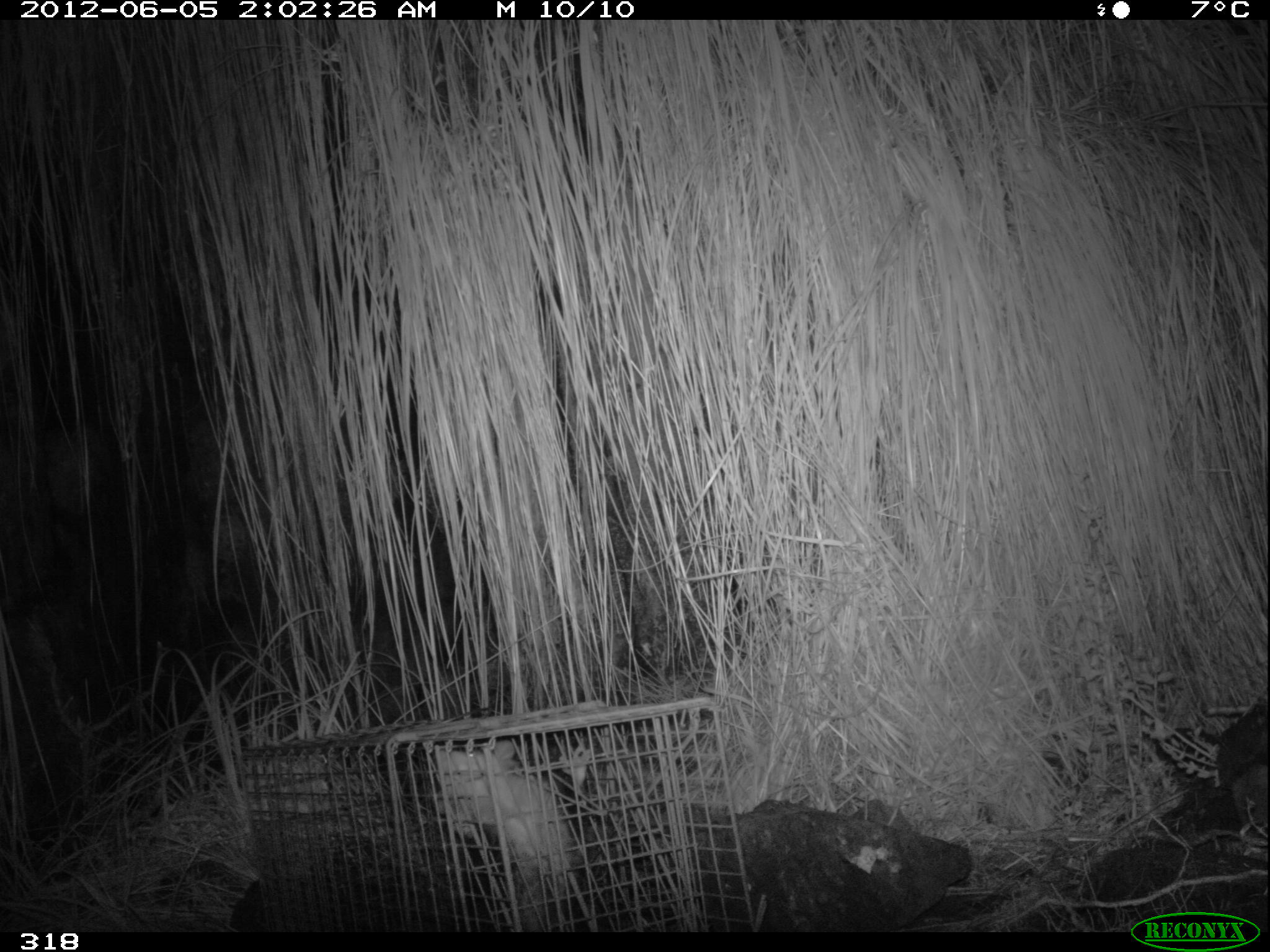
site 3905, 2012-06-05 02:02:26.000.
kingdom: Animalia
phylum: Chordata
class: Mammalia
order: Didelphimorphia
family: Didelphidae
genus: Didelphis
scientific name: Didelphis pernigra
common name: andean white-eared opossum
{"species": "Didelphis pernigra (andean white-eared opossum)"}